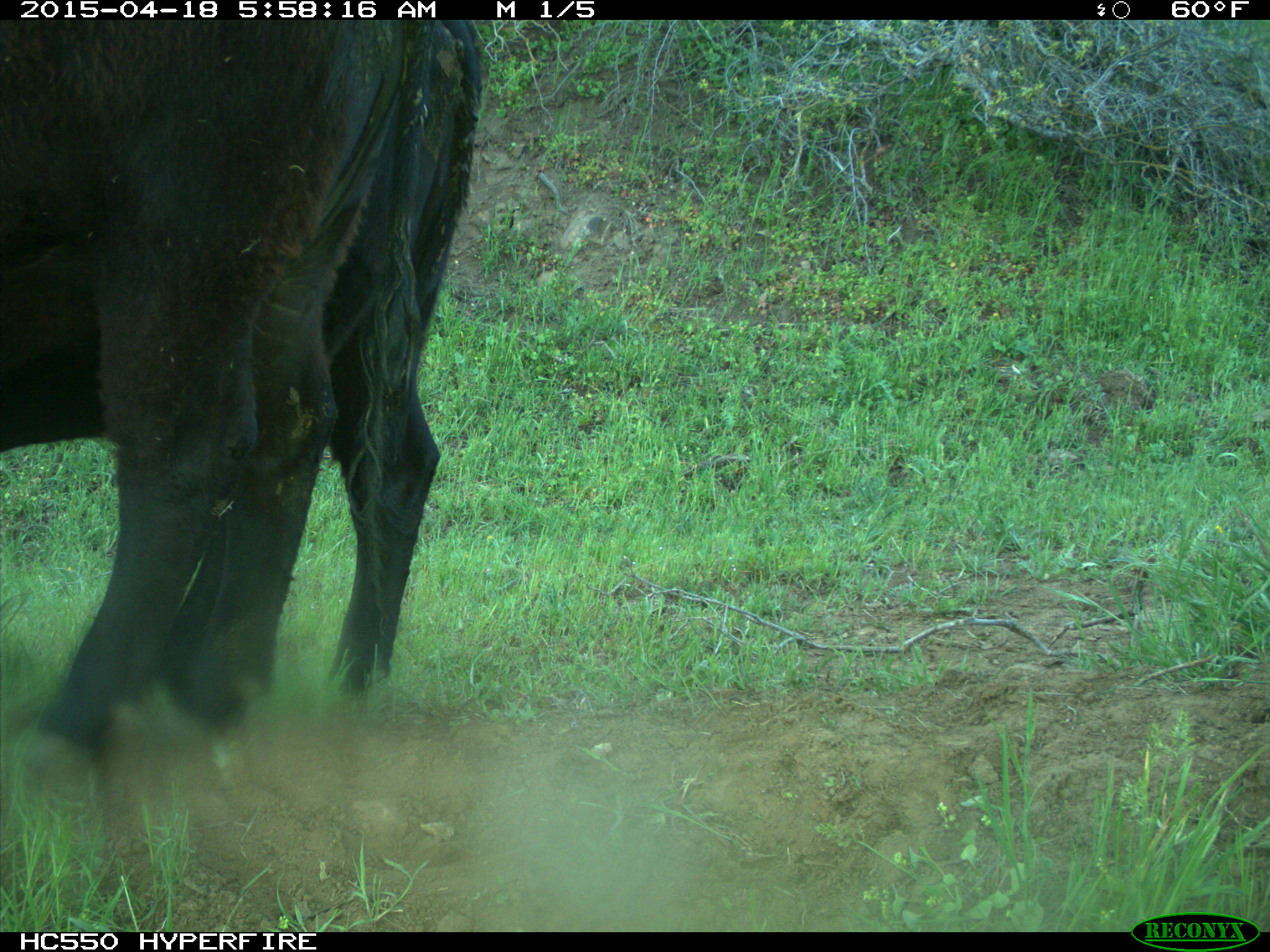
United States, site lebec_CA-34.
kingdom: Animalia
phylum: Chordata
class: Mammalia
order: Artiodactyla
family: Bovidae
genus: Bos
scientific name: Bos taurus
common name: domestic cow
Bos taurus (domestic cow).